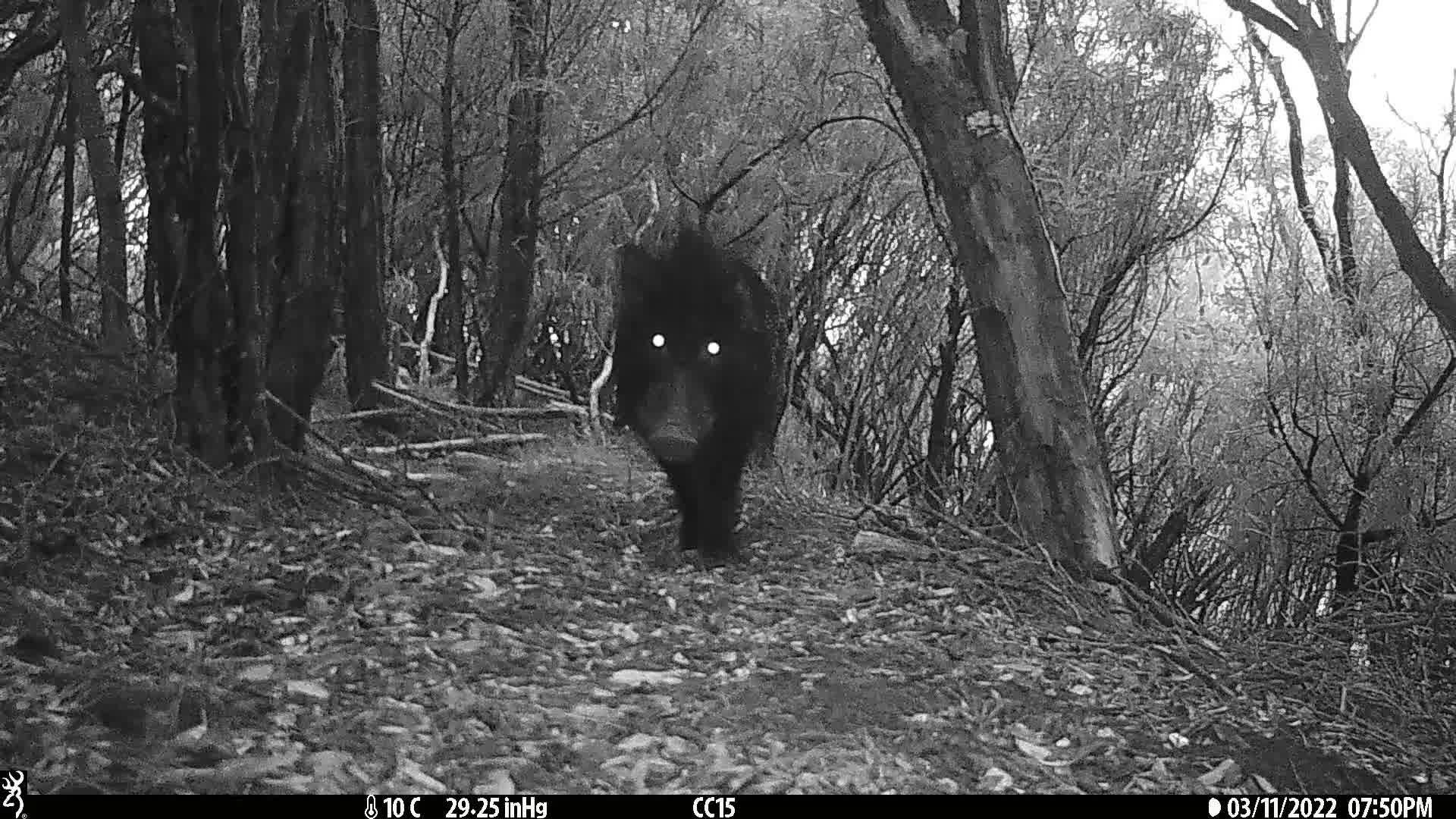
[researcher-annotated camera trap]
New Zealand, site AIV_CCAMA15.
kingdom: Animalia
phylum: Chordata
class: Mammalia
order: Artiodactyla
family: Suidae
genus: Sus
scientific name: Sus scrofa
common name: pig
Pig (Sus scrofa).